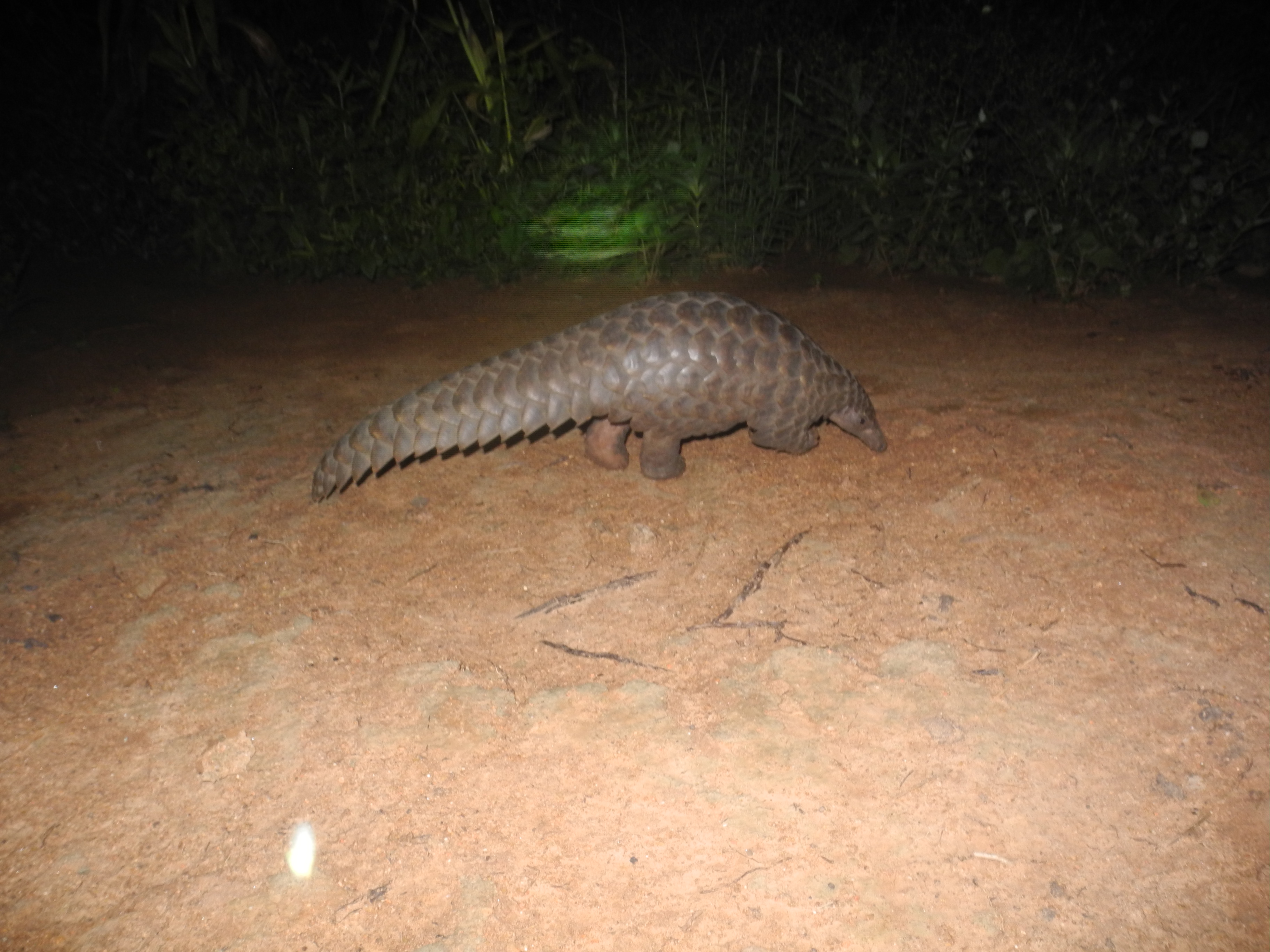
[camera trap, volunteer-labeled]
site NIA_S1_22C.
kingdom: Animalia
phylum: Chordata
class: Reptilia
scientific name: Reptilia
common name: reptile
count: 1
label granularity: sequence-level